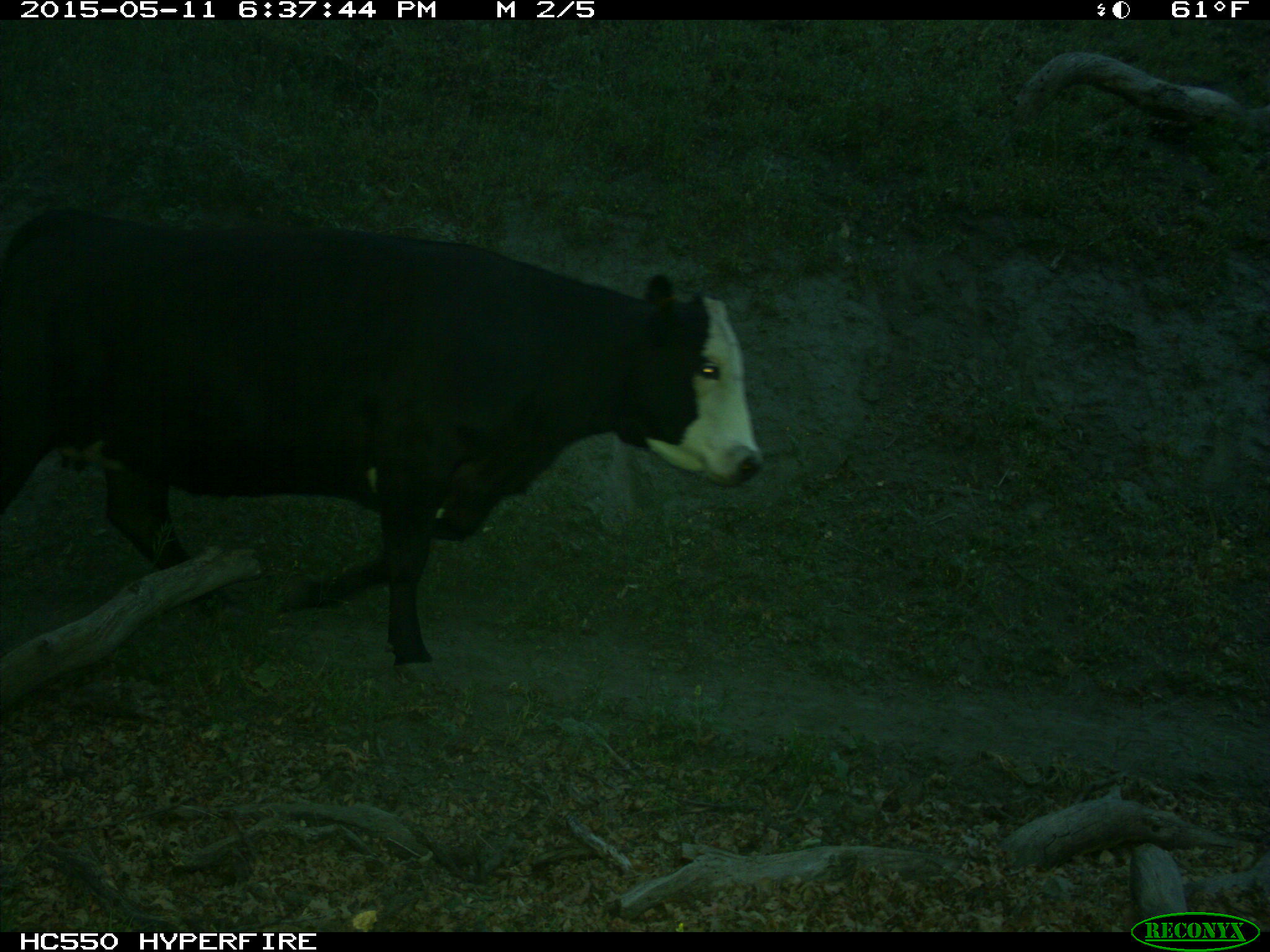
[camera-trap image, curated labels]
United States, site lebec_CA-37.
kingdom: Animalia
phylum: Chordata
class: Mammalia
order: Artiodactyla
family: Bovidae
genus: Bos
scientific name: Bos taurus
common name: domestic cow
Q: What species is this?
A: Bos taurus (domestic cow).